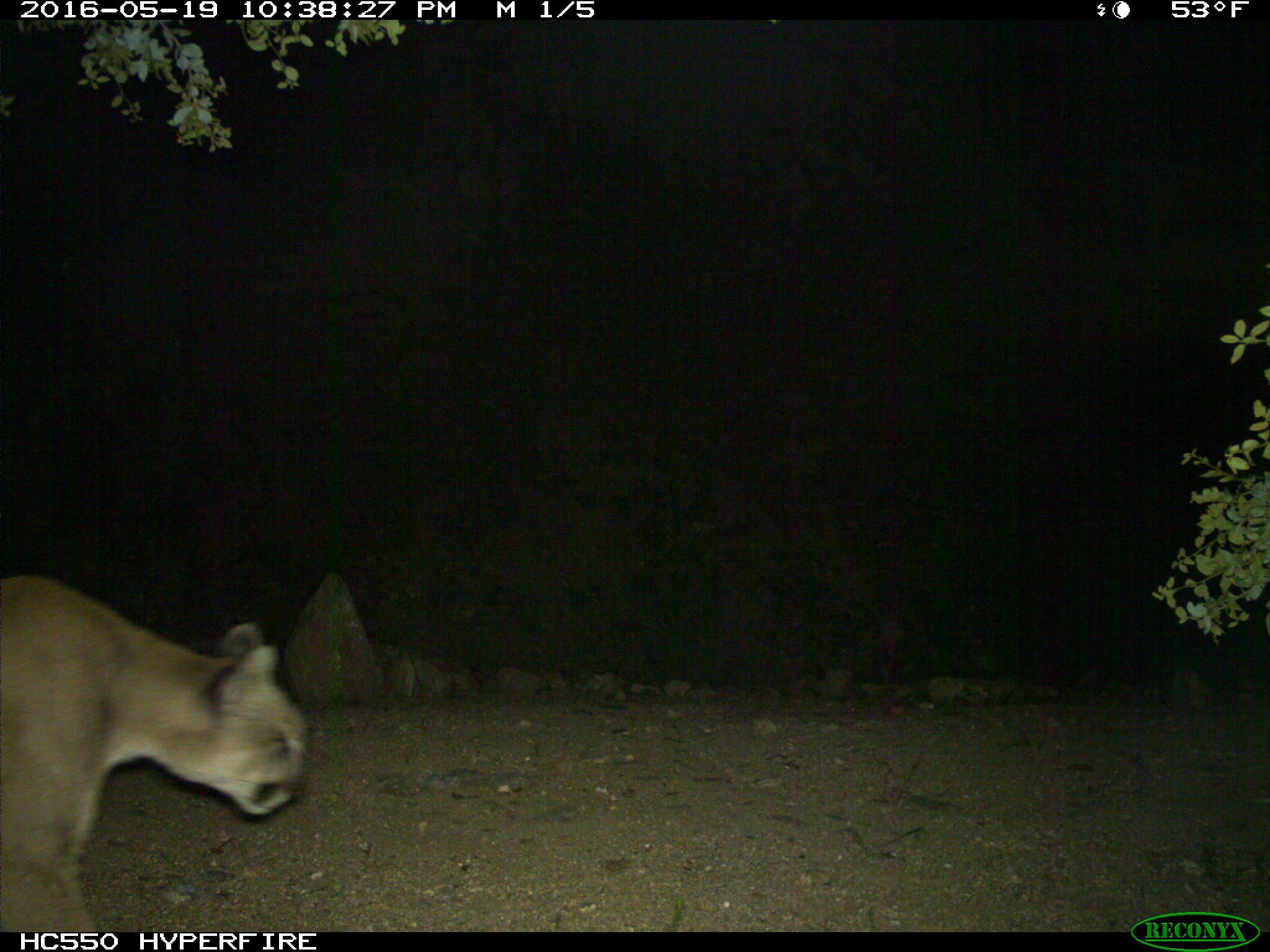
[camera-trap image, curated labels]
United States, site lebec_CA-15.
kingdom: Animalia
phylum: Chordata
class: Mammalia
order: Carnivora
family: Felidae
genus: Puma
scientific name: Puma concolor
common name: mountain lion